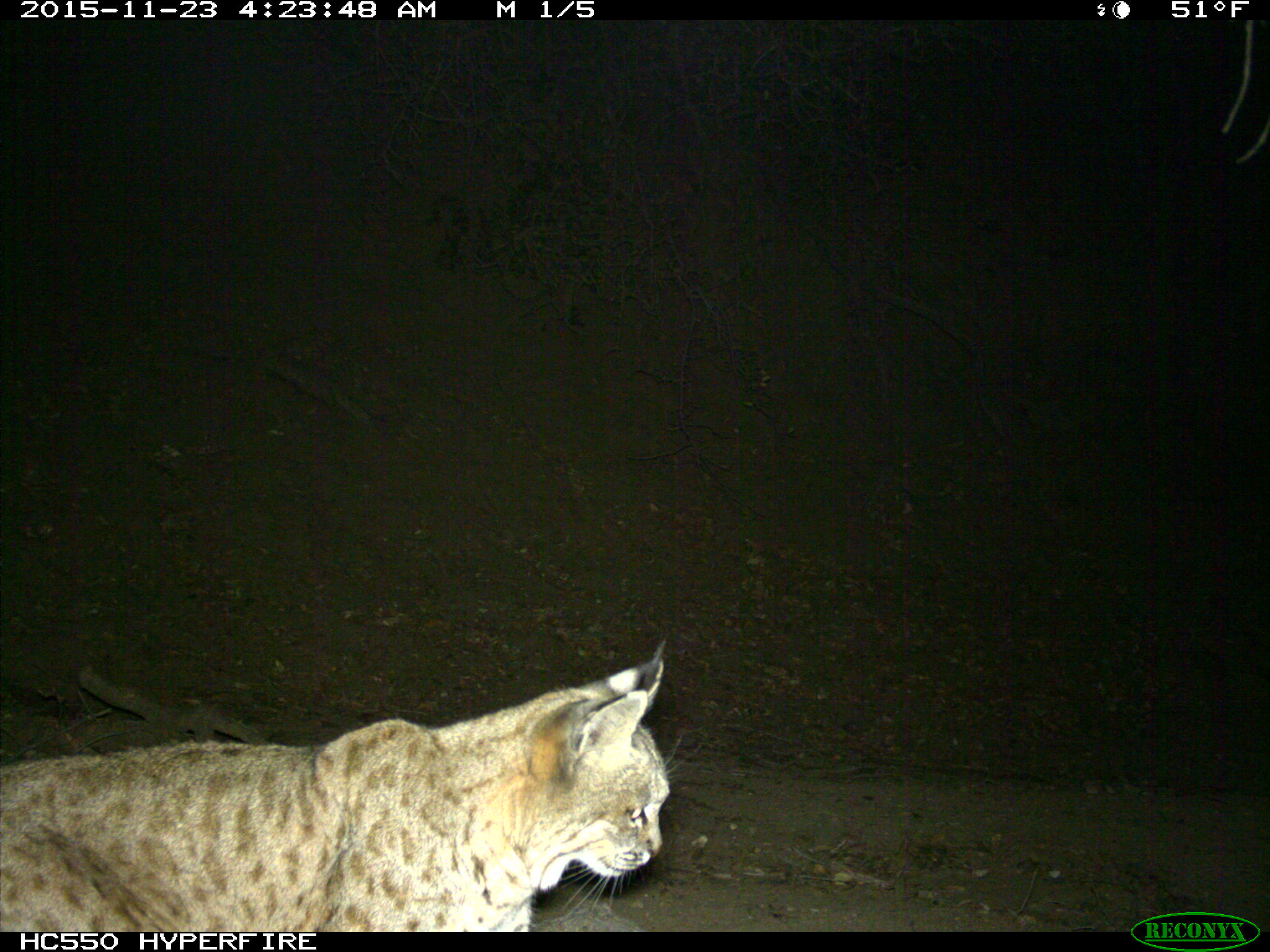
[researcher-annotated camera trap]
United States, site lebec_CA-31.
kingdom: Animalia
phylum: Chordata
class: Mammalia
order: Carnivora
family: Felidae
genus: Lynx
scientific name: Lynx rufus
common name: bobcat